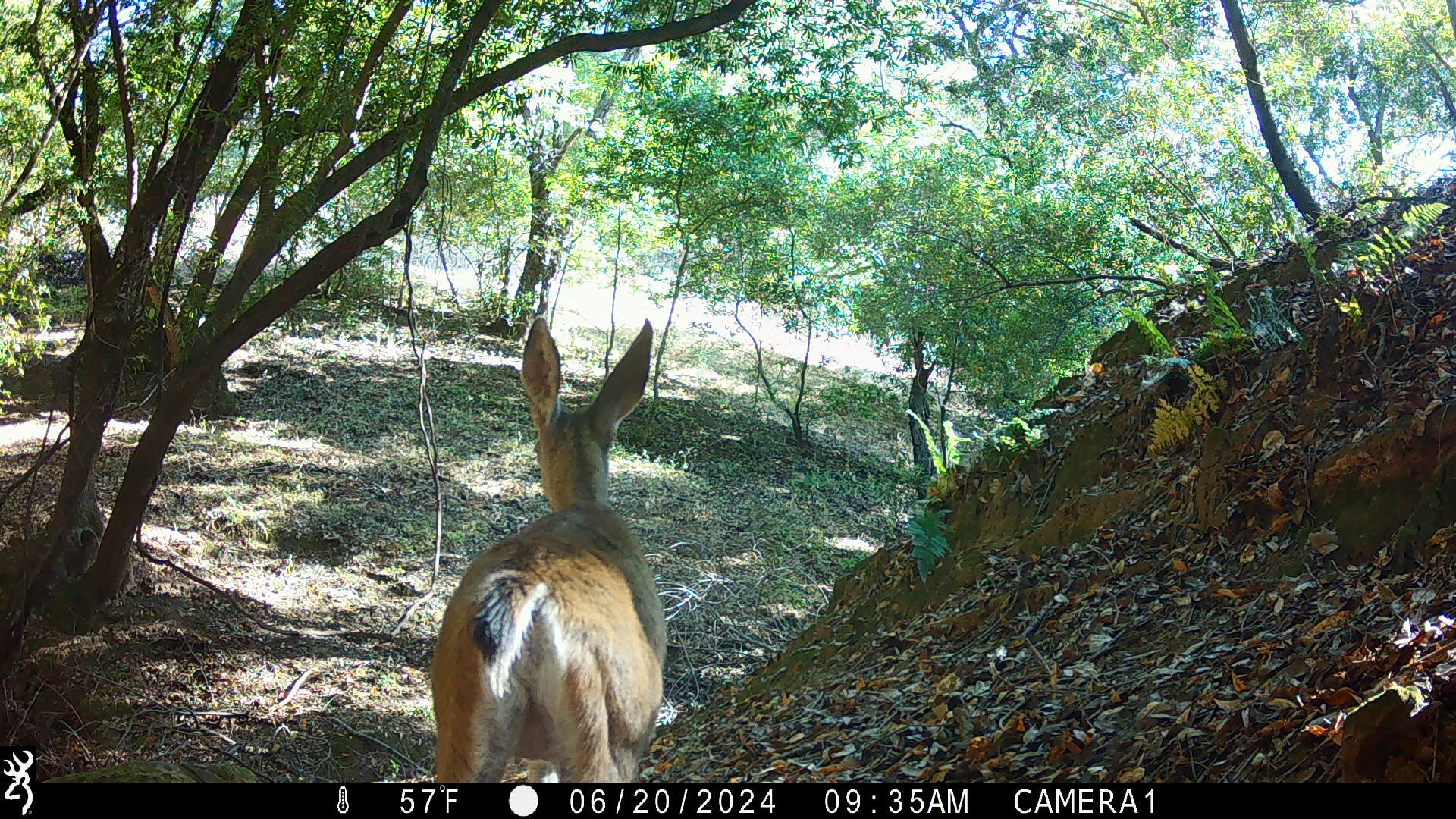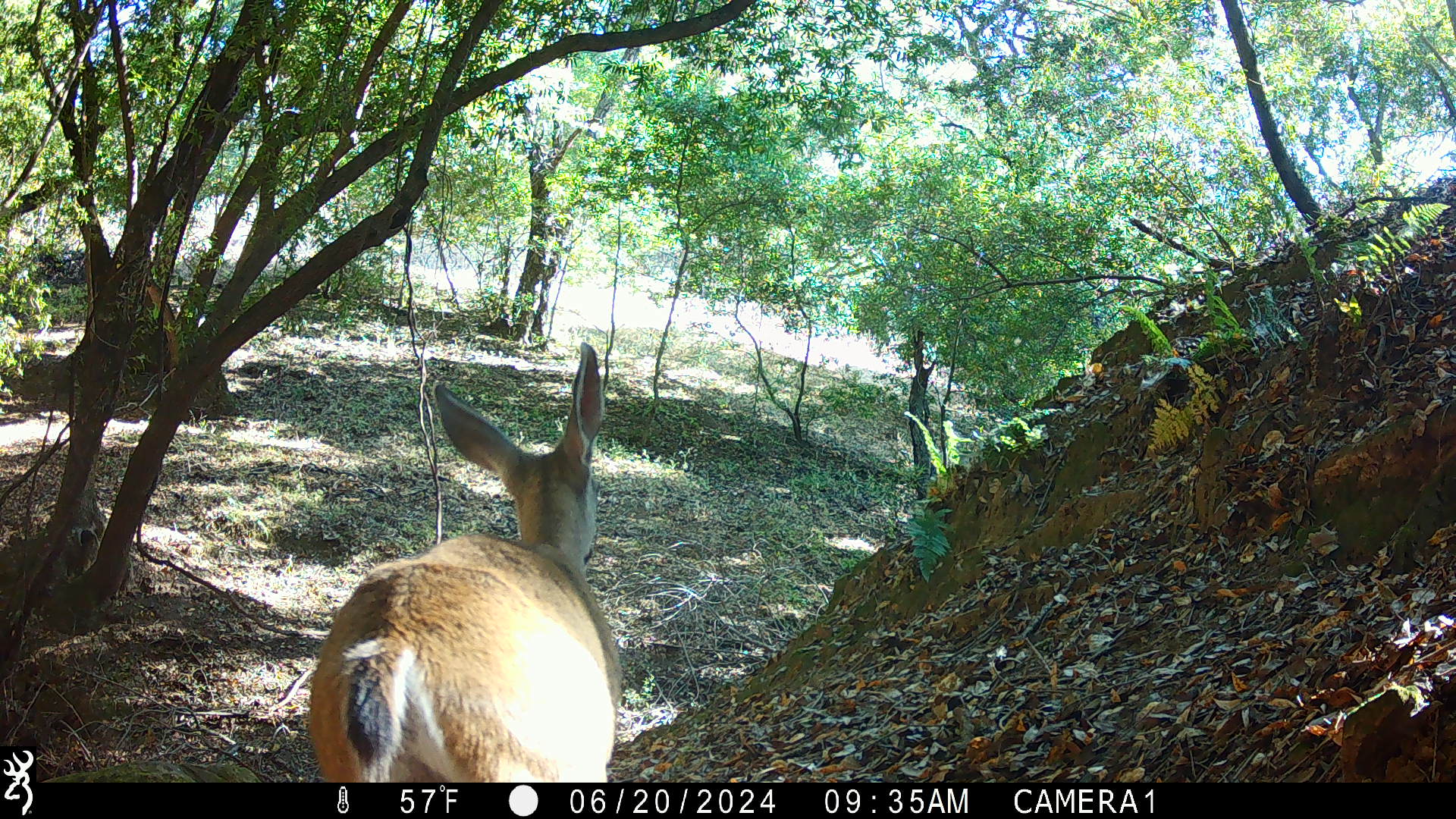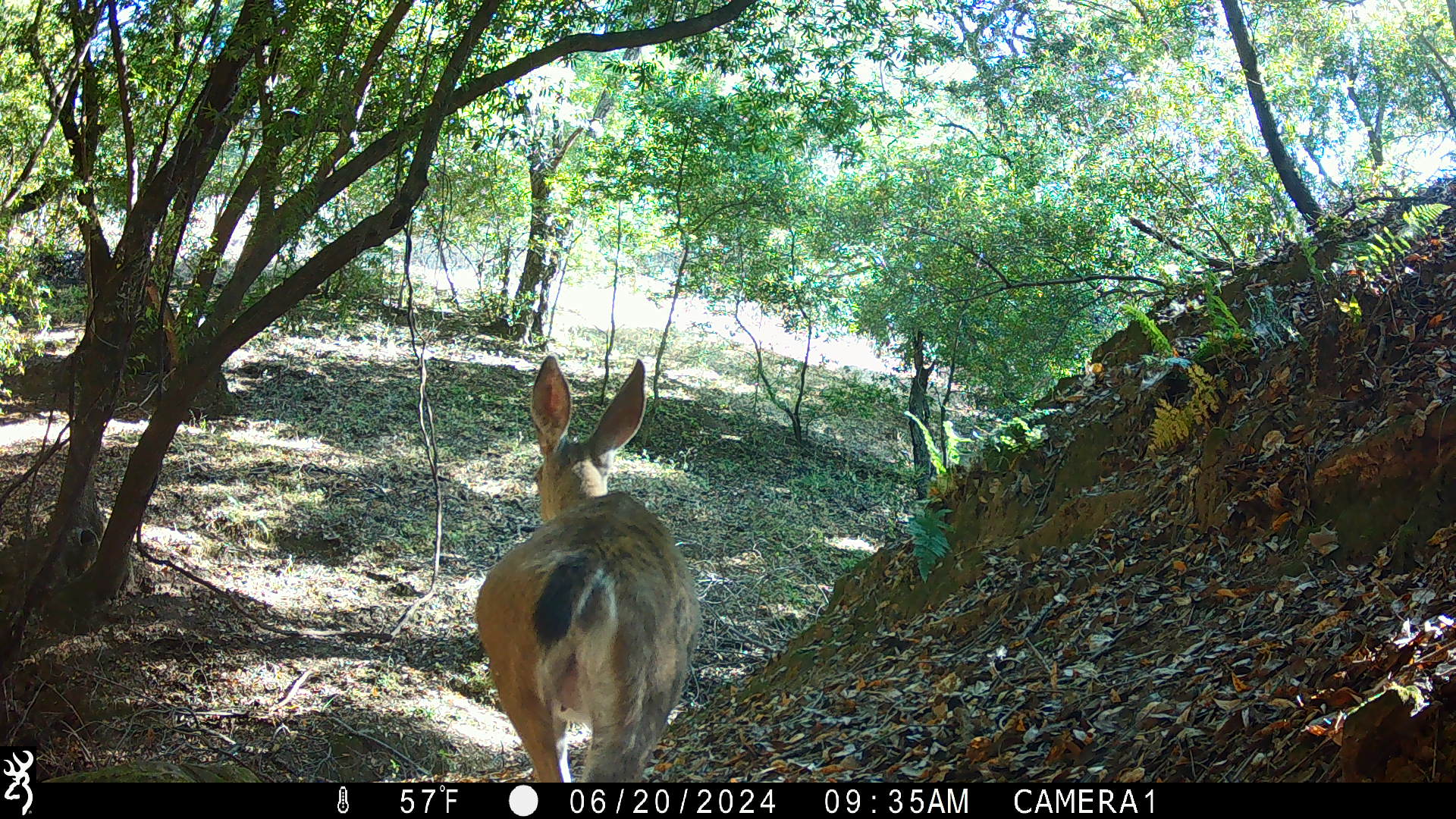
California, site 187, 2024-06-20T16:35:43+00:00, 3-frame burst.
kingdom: Animalia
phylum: Chordata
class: Mammalia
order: Artiodactyla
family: Cervidae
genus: Odocoileus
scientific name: Odocoileus hemionus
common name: mule deer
Mule deer (Odocoileus hemionus).